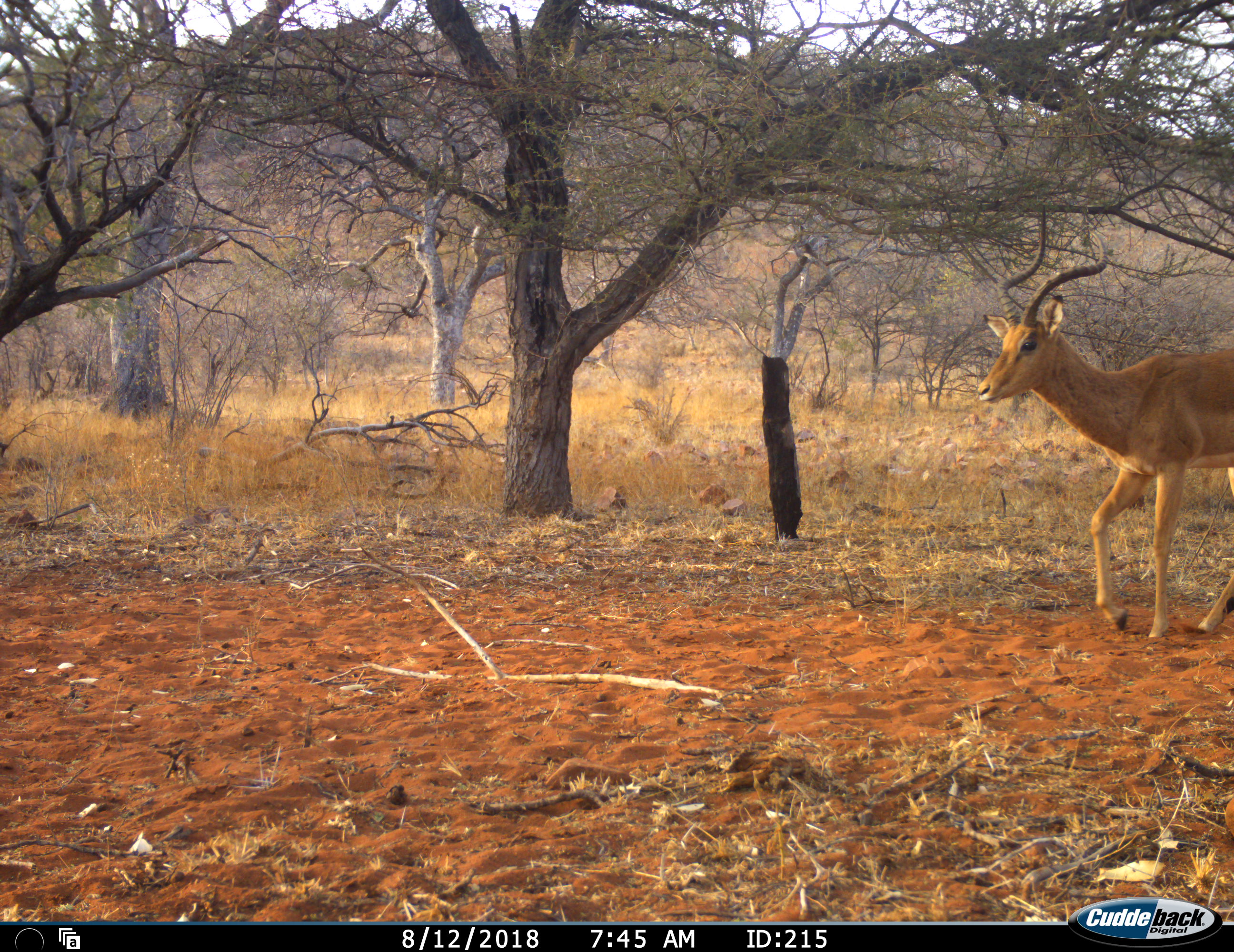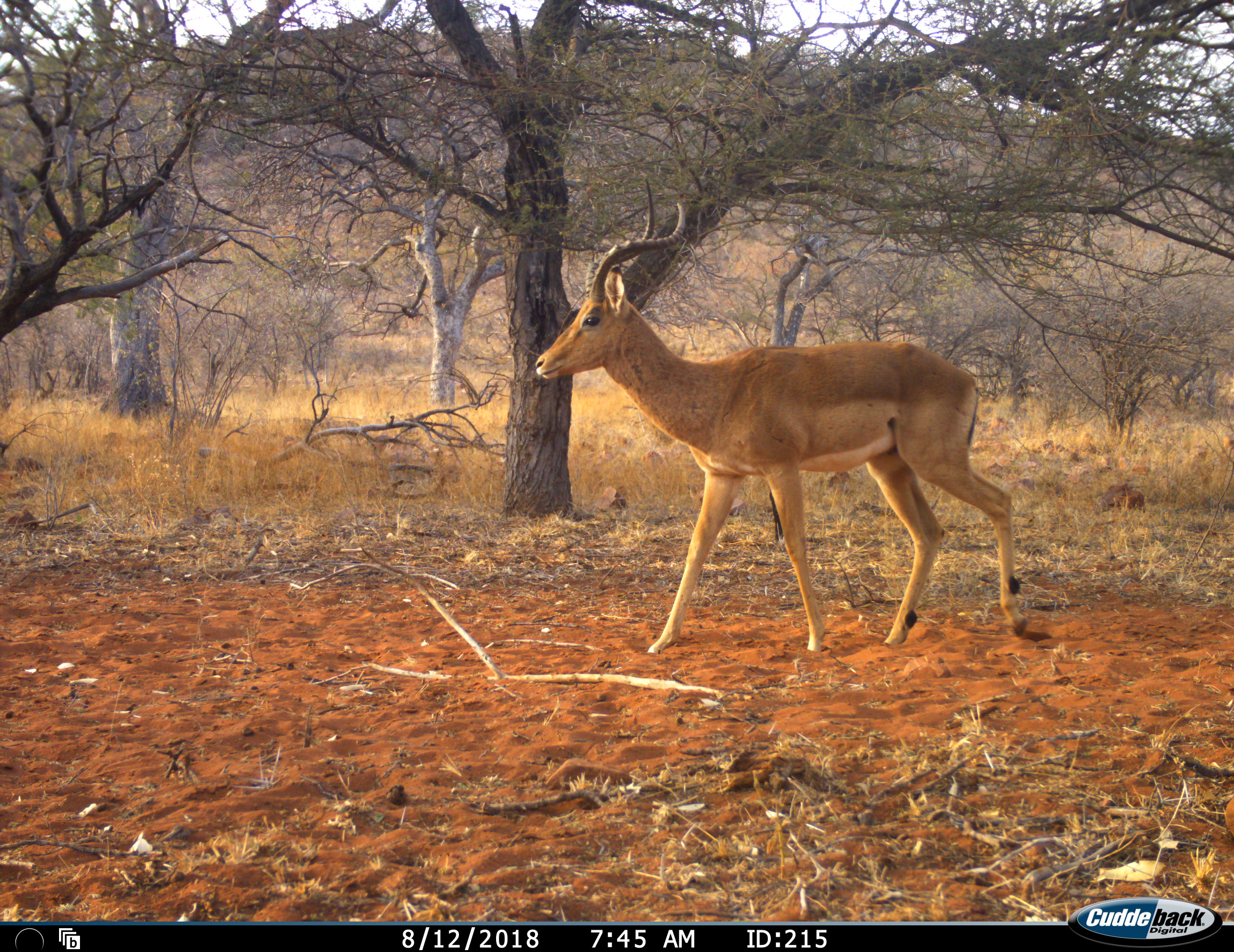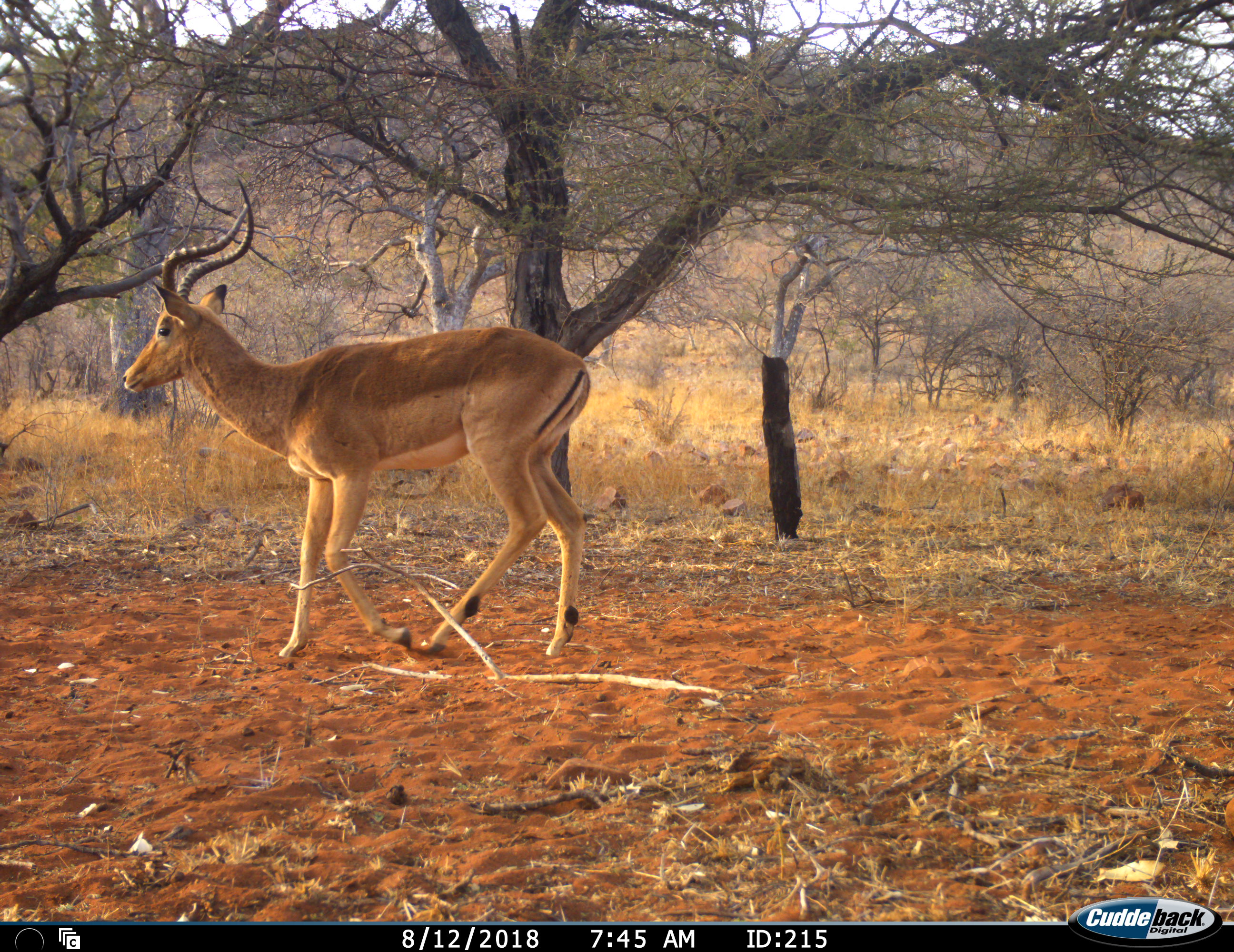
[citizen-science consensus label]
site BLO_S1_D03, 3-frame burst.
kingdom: Animalia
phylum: Chordata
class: Mammalia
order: Artiodactyla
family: Bovidae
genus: Aepyceros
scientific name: Aepyceros melampus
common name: impala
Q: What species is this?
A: Impala (Aepyceros melampus).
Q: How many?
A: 1.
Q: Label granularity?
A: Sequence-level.